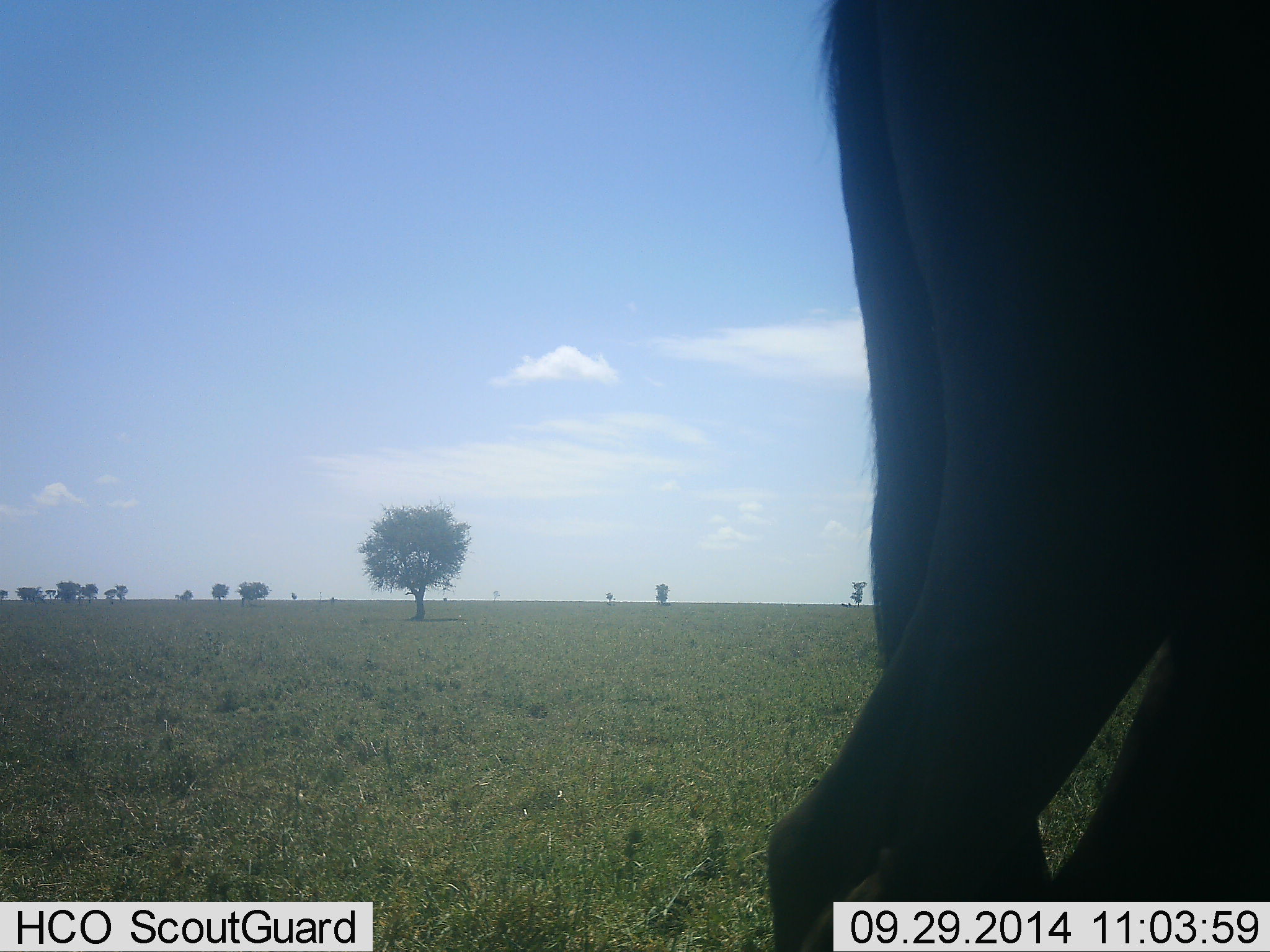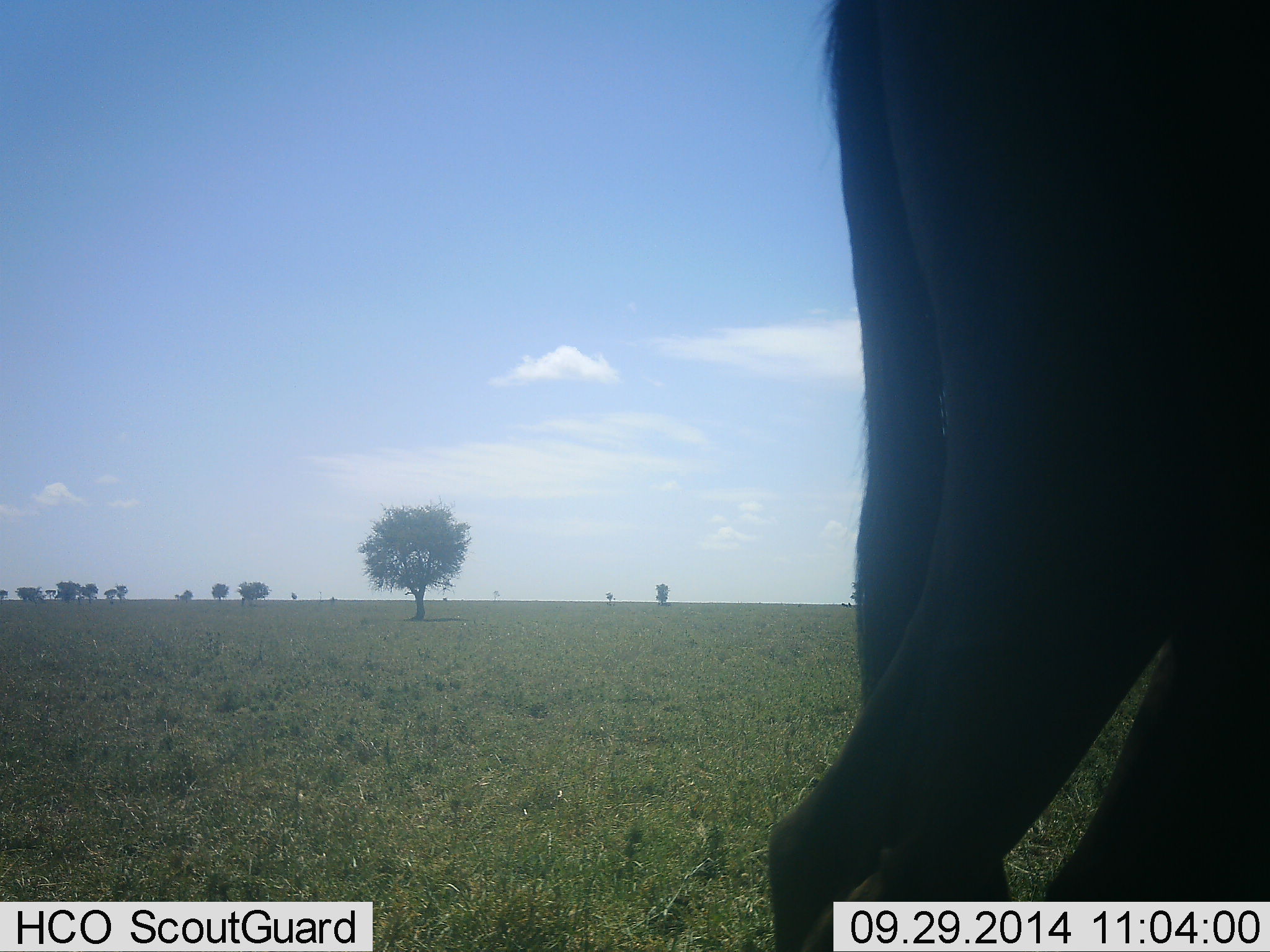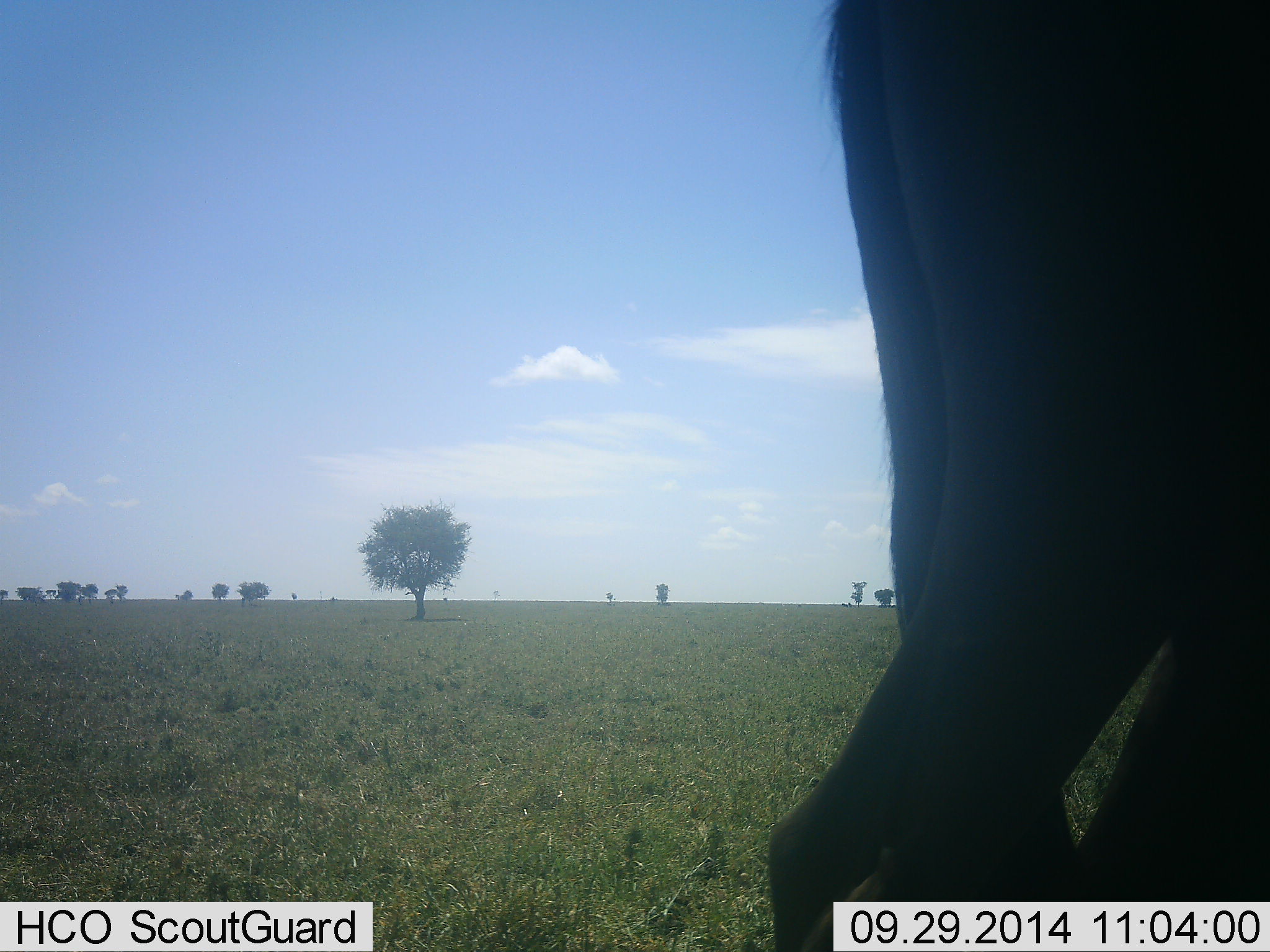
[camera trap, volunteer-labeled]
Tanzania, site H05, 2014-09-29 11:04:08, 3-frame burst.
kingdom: Animalia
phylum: Chordata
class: Mammalia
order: Artiodactyla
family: Bovidae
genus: Connochaetes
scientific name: Connochaetes taurinus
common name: blue wildebeest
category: wildebeest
Wildebeest (blue wildebeest) (Connochaetes taurinus), count 1. Behavior (volunteer vote fractions): standing 100%, resting 0%, moving 0%, interacting 0%. Young present (vote fraction): 0%. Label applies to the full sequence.